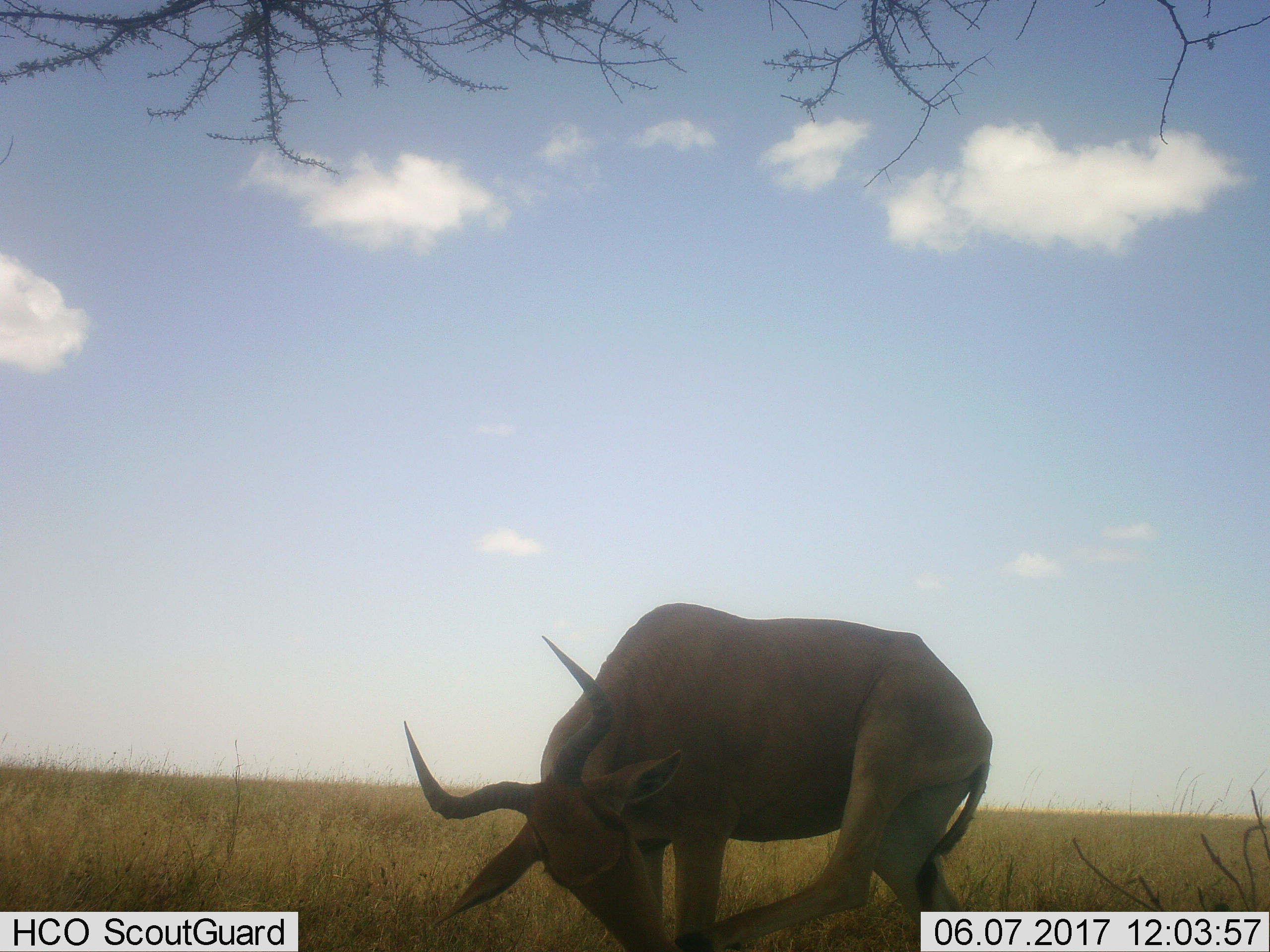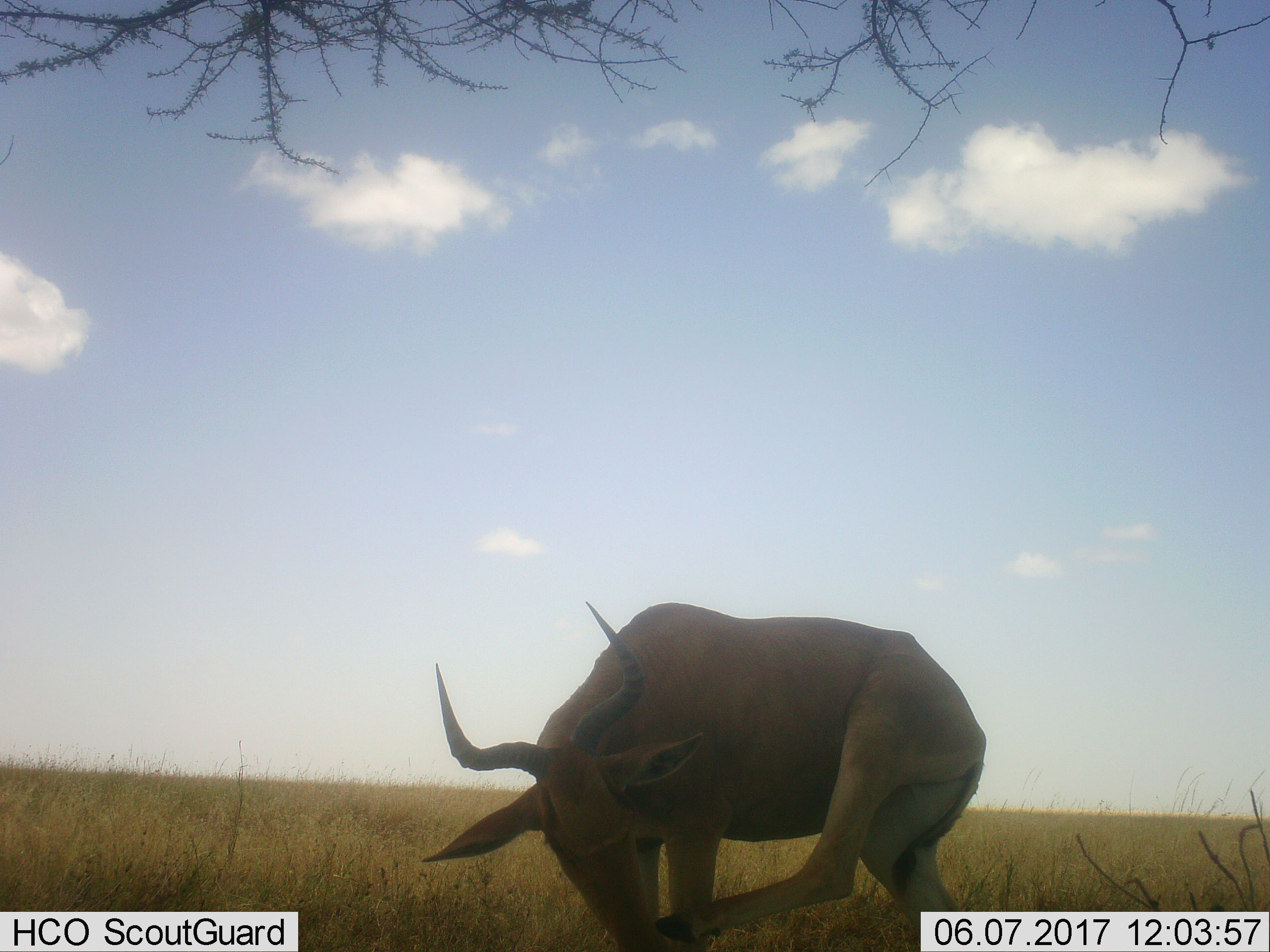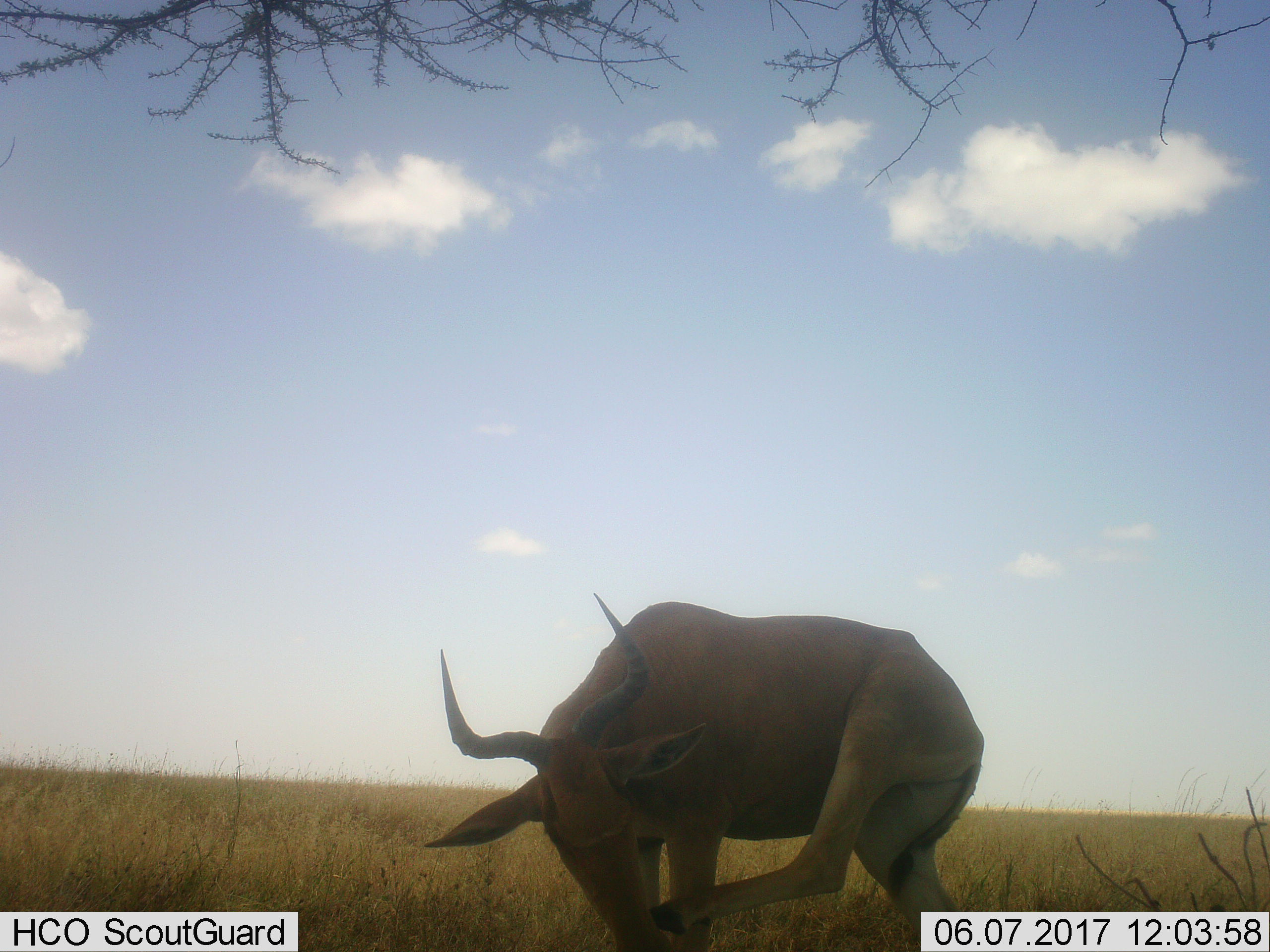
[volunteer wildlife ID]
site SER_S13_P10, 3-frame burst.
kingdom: Animalia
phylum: Chordata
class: Mammalia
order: Artiodactyla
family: Bovidae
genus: Alcelaphus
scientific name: Alcelaphus buselaphus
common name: hartebeest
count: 1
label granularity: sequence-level